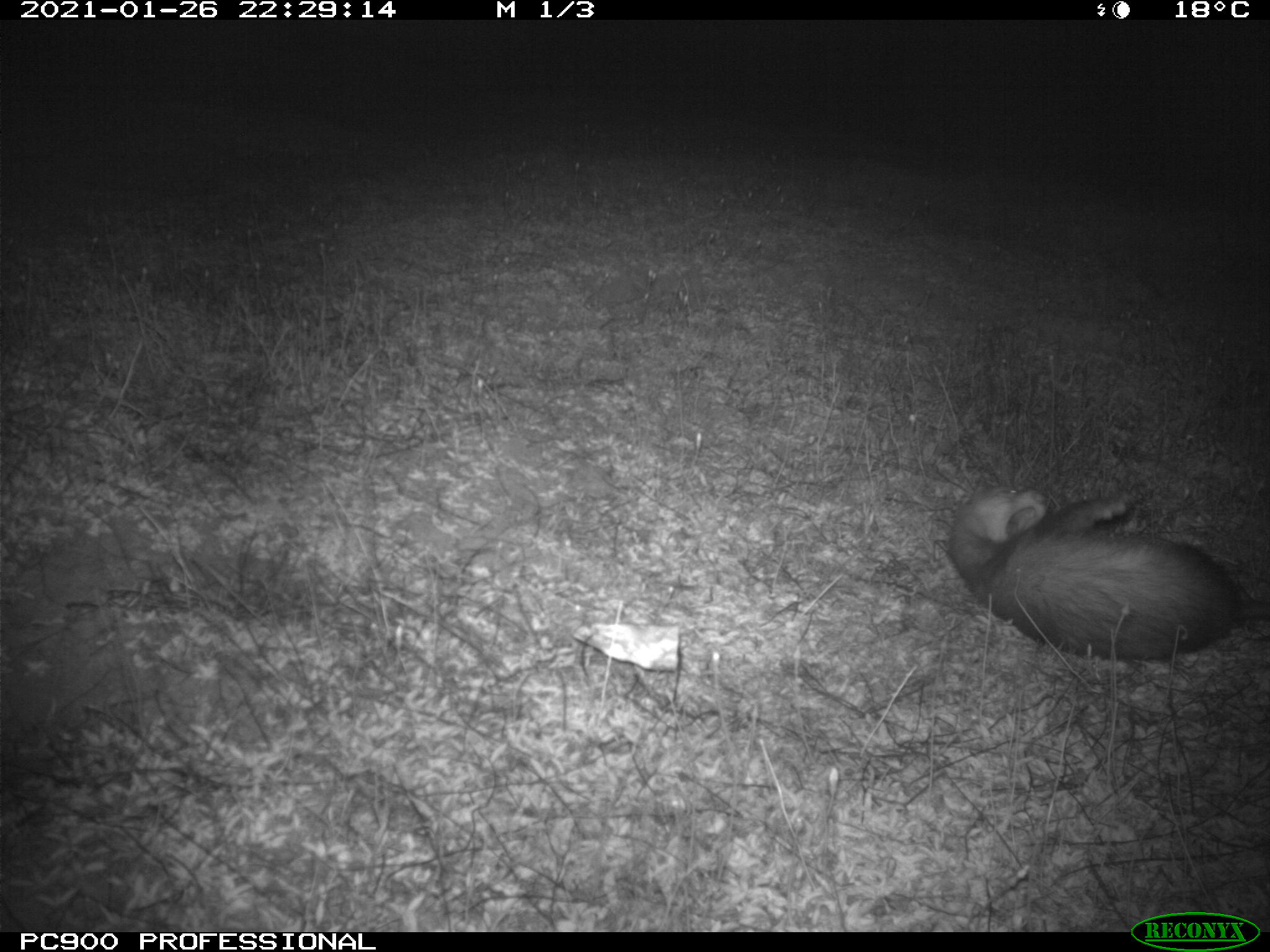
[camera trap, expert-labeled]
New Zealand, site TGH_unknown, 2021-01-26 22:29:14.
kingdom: Animalia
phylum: Chordata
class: Mammalia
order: Carnivora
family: Mustelidae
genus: Mustela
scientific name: Mustela furo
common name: ferret